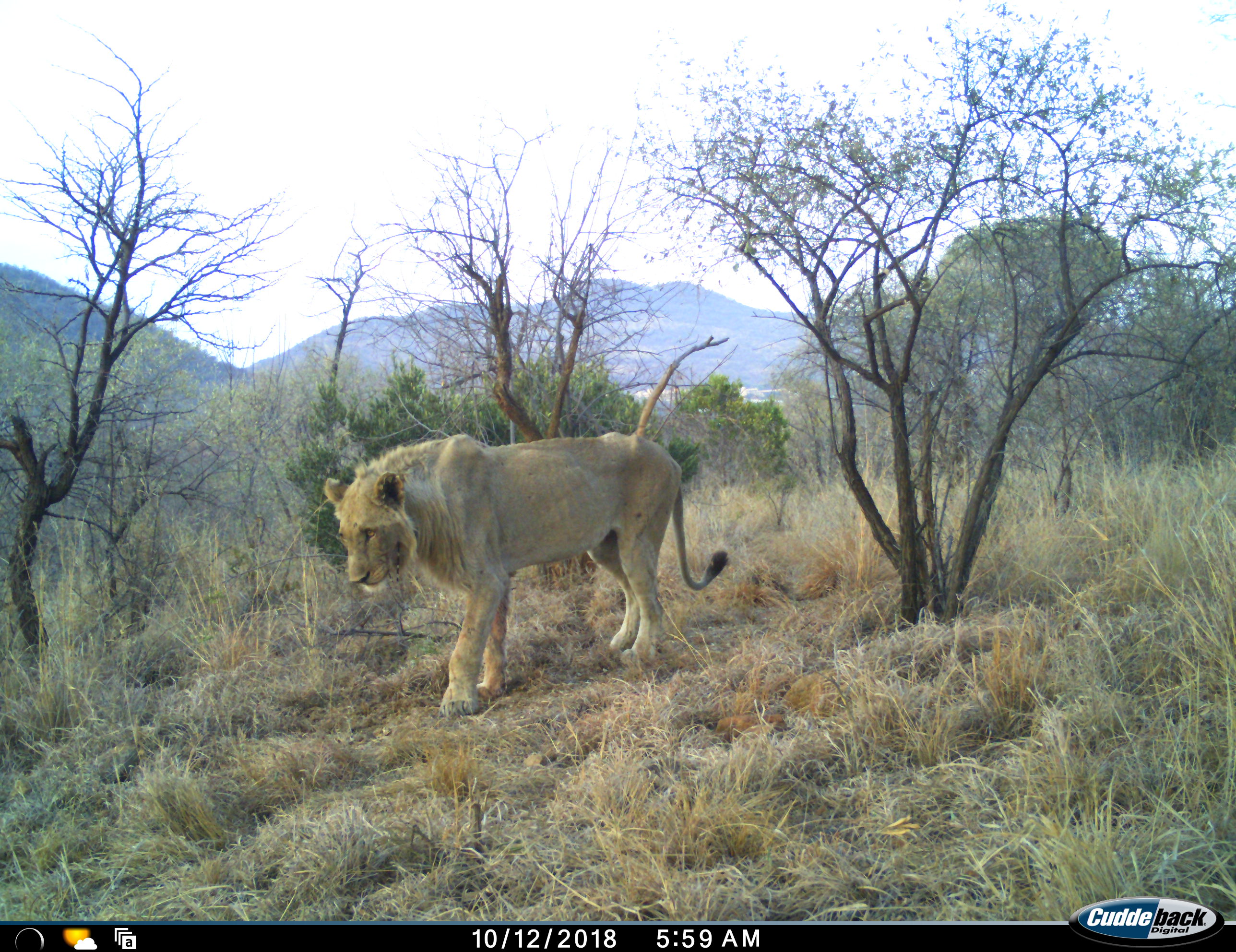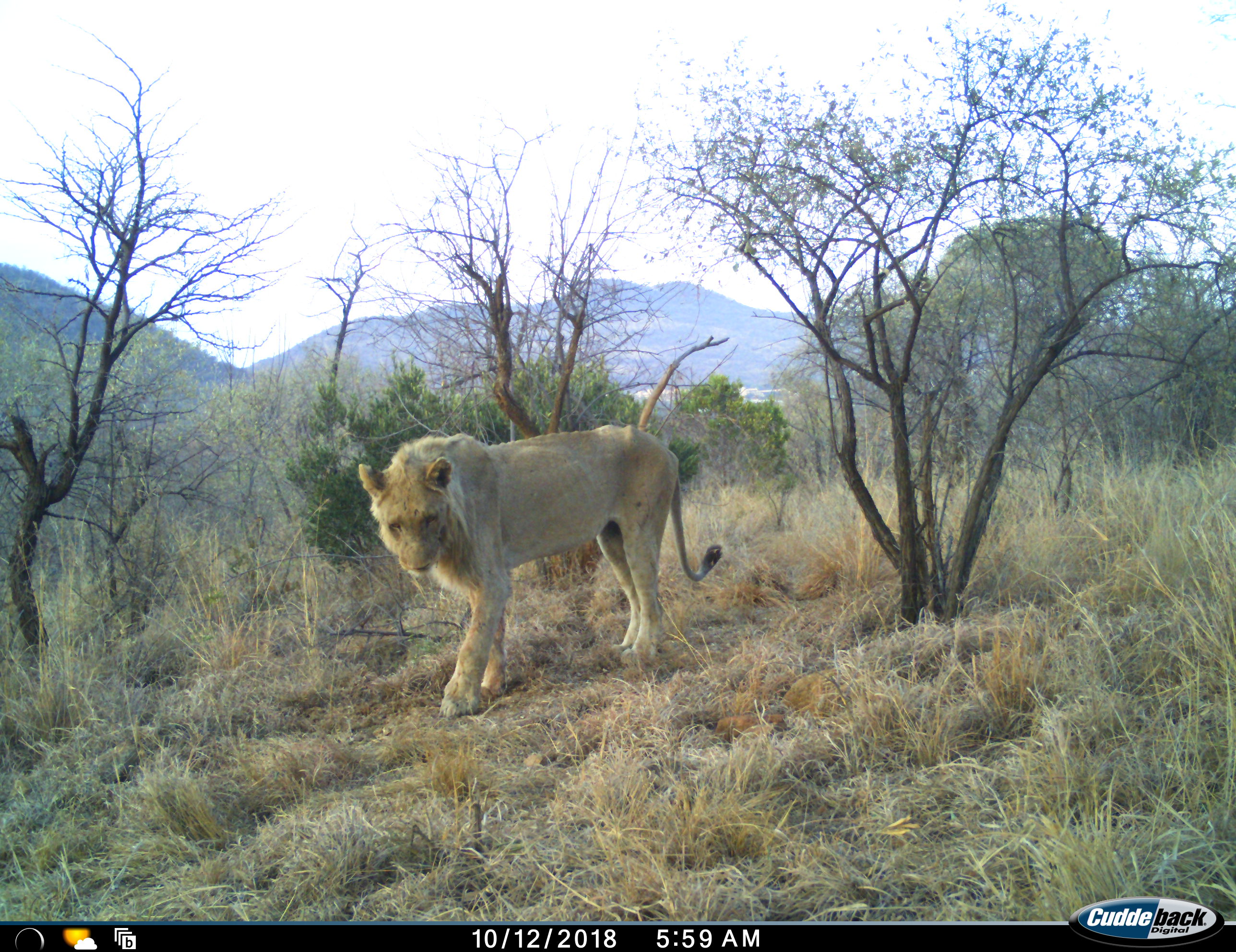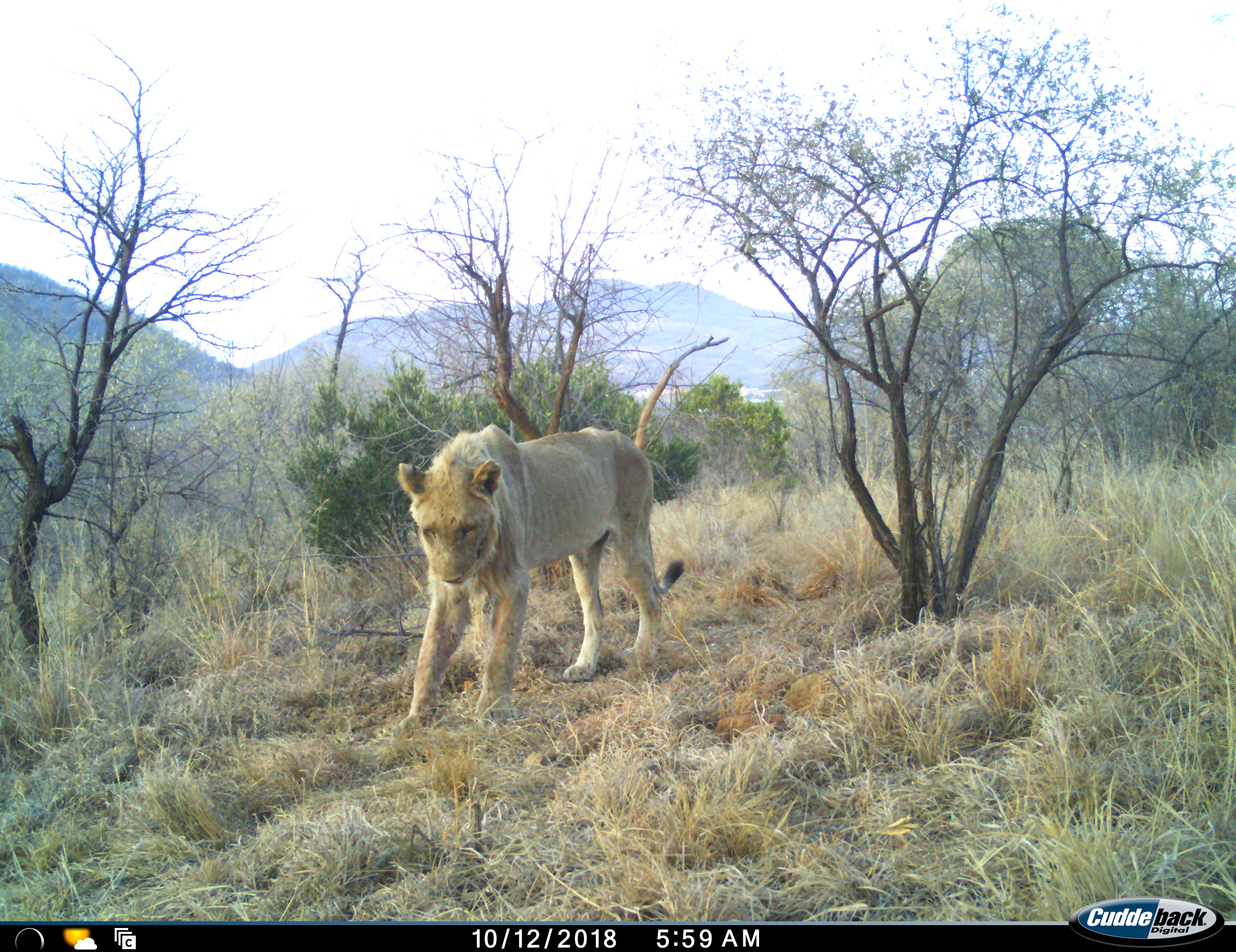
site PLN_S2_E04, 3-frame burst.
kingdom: Animalia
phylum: Chordata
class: Mammalia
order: Carnivora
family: Felidae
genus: Panthera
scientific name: Panthera leo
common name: lion male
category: lionmale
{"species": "lionmale (lion male) (Panthera leo)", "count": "1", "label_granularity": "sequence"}